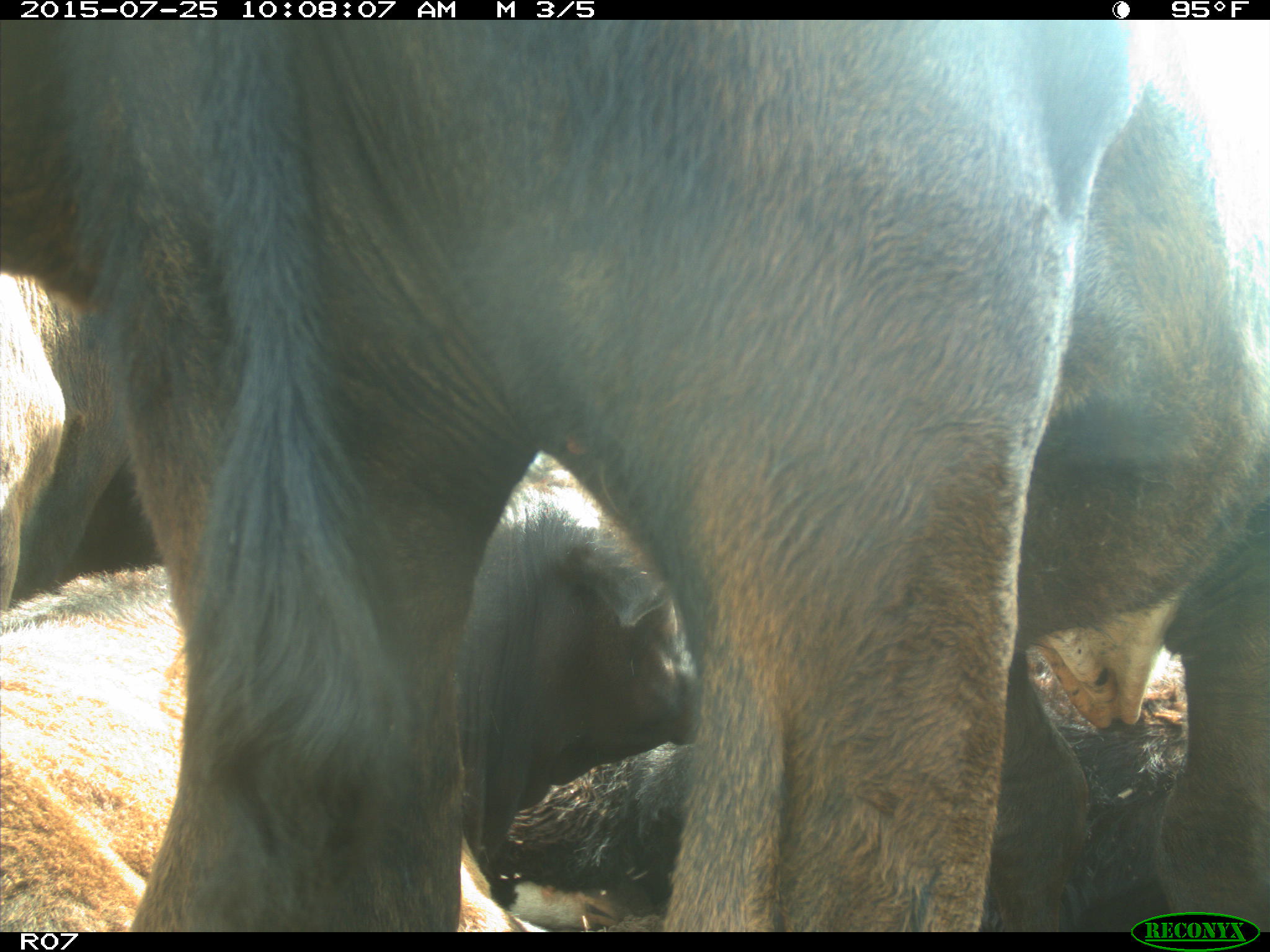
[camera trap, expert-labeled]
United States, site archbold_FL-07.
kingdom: Animalia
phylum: Chordata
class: Mammalia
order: Artiodactyla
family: Bovidae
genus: Bos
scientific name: Bos taurus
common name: domestic cow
Bos taurus (domestic cow).